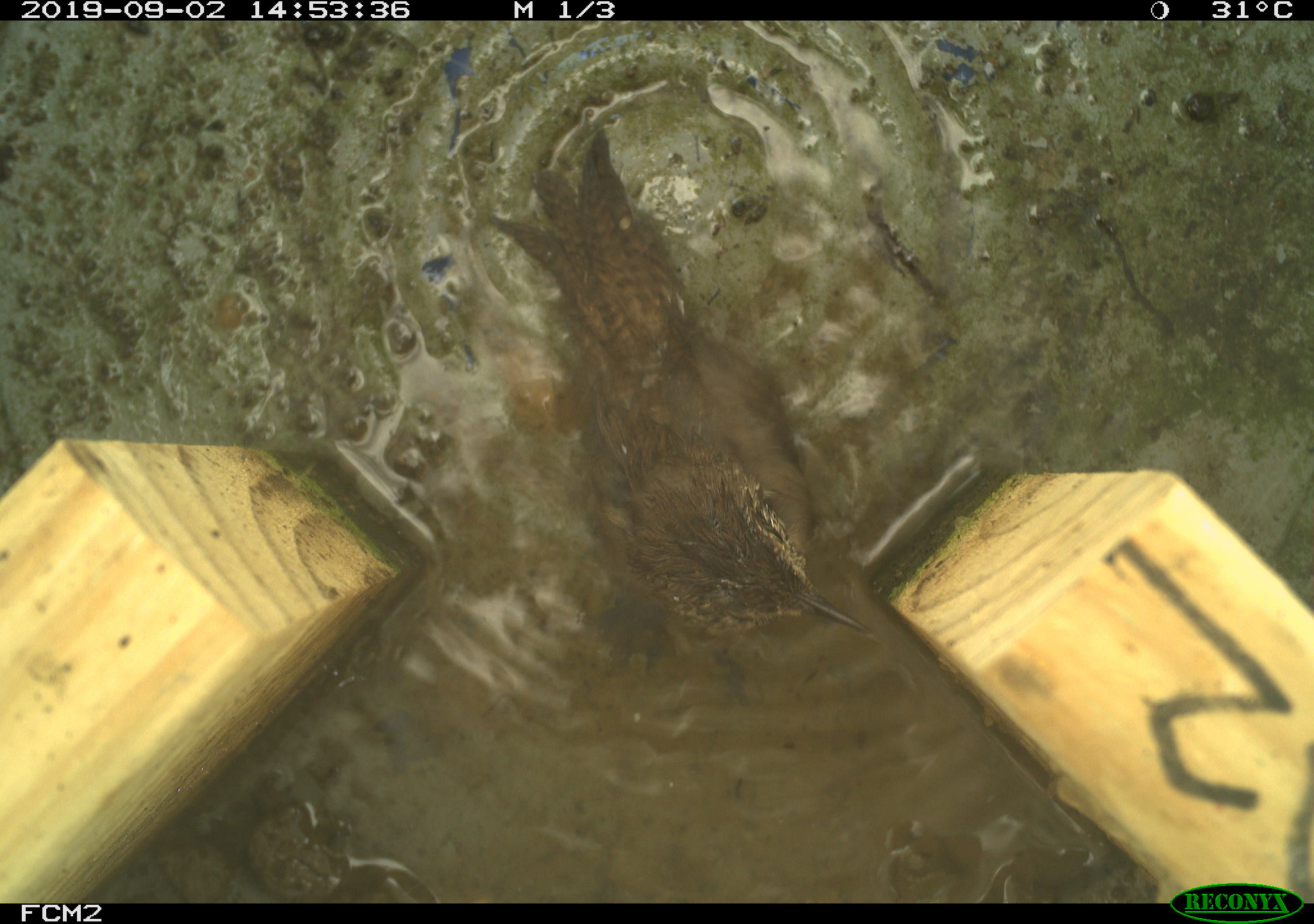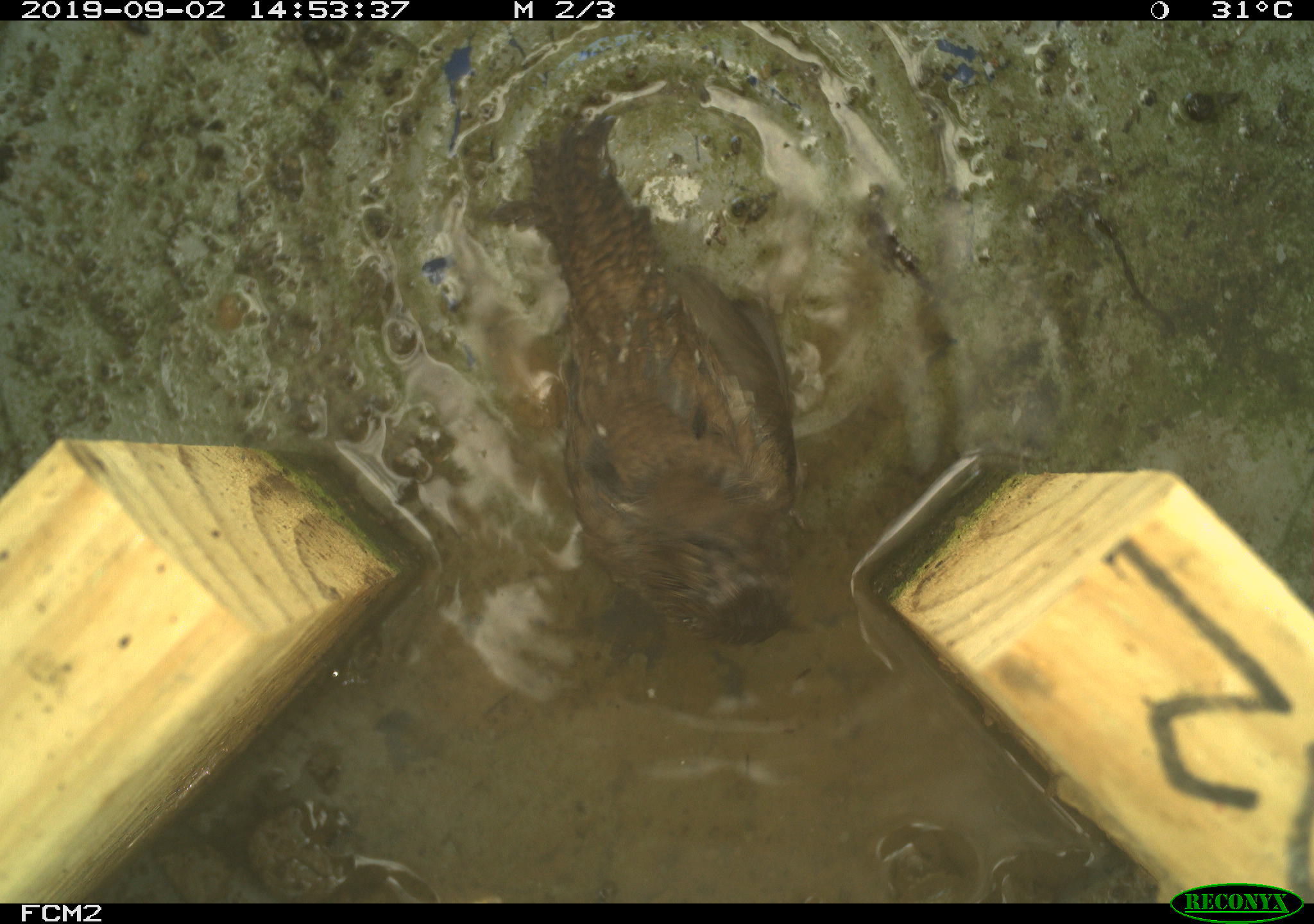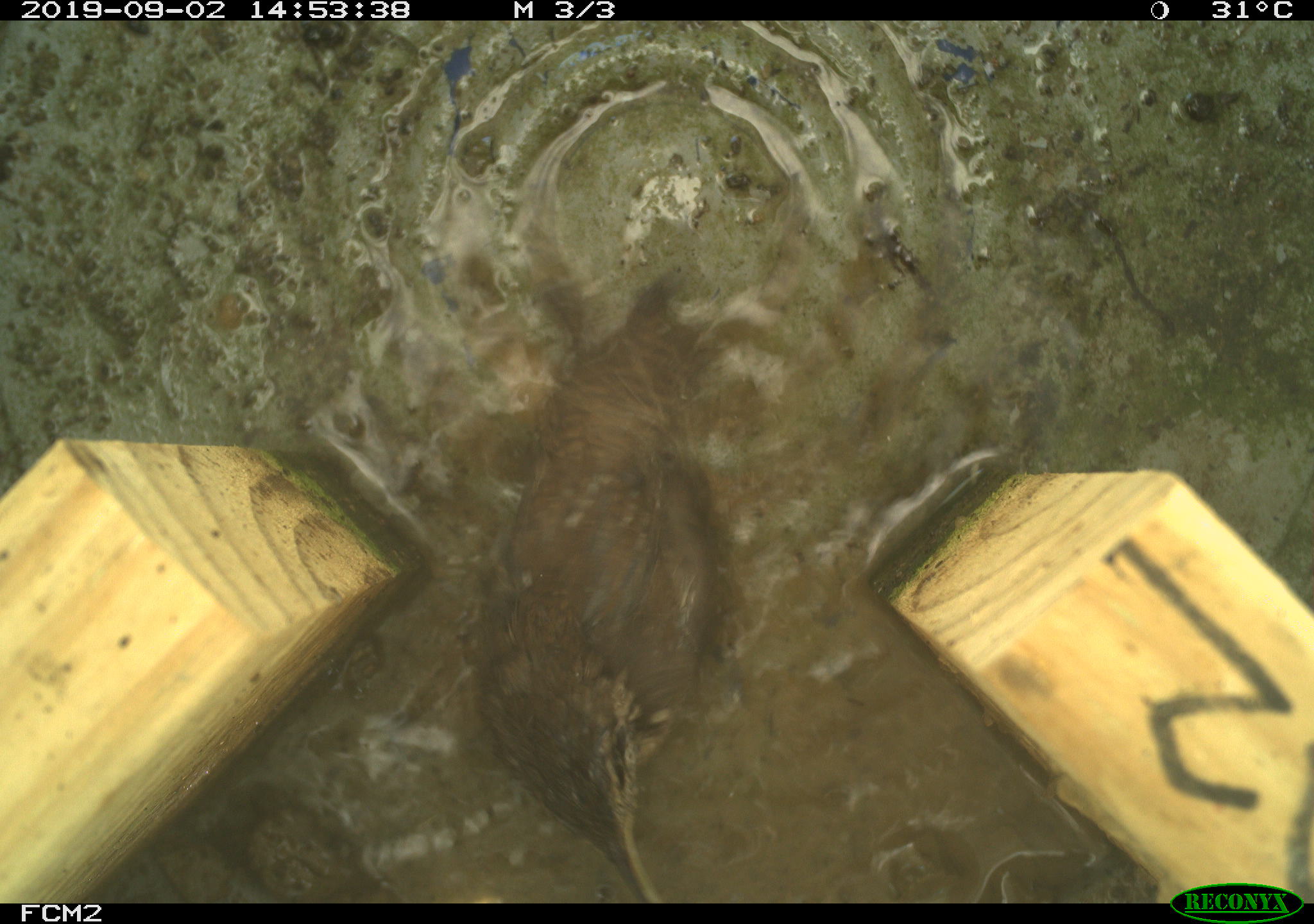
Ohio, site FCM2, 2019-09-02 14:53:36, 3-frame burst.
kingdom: Animalia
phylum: Chordata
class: Aves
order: Passeriformes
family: Troglodytidae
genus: Troglodytes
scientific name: Troglodytes aedon aedon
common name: northern house wren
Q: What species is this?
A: Northern house wren (Troglodytes aedon aedon).